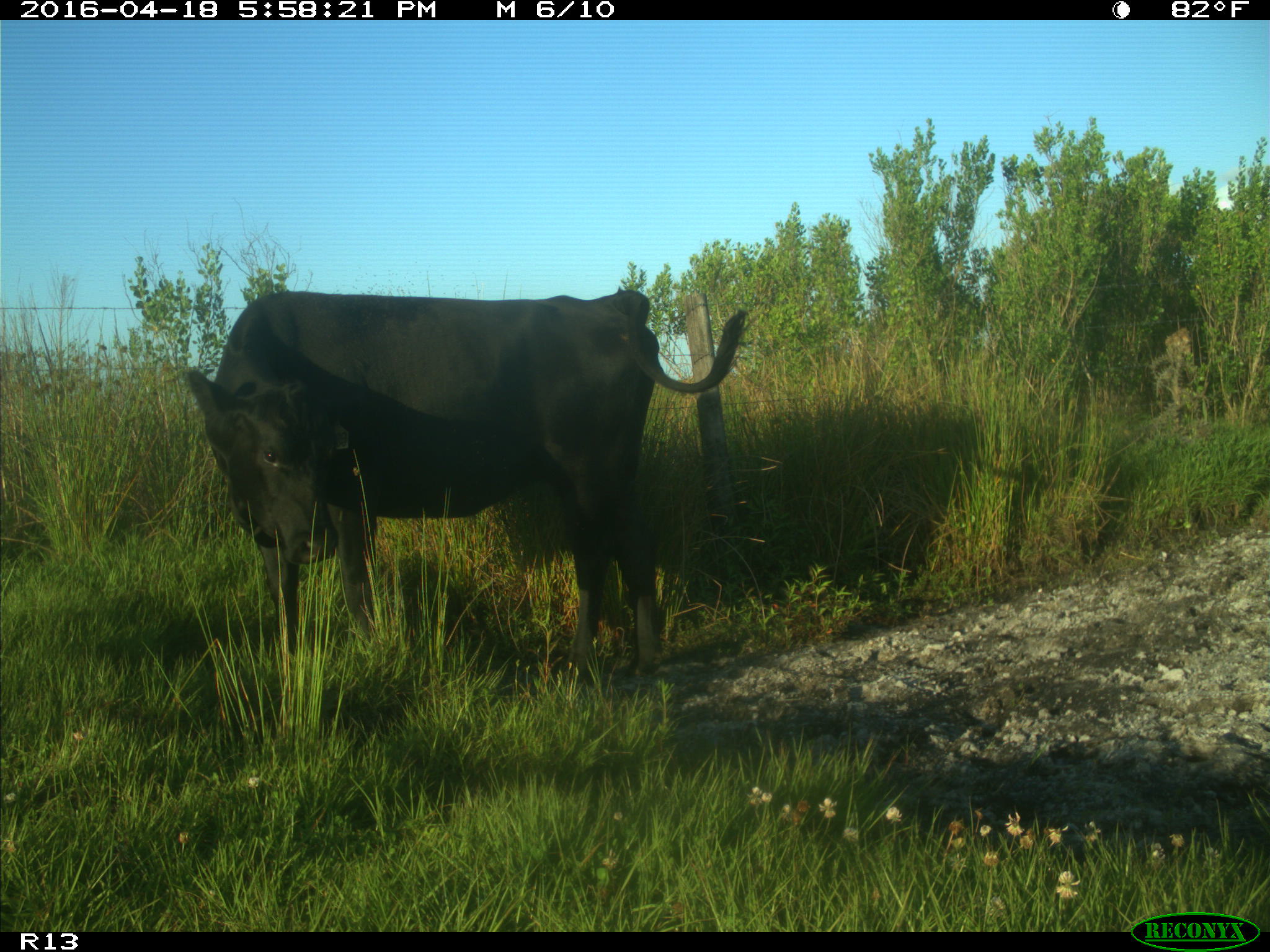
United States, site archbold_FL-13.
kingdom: Animalia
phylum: Chordata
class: Mammalia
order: Artiodactyla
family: Bovidae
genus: Bos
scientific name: Bos taurus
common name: domestic cow